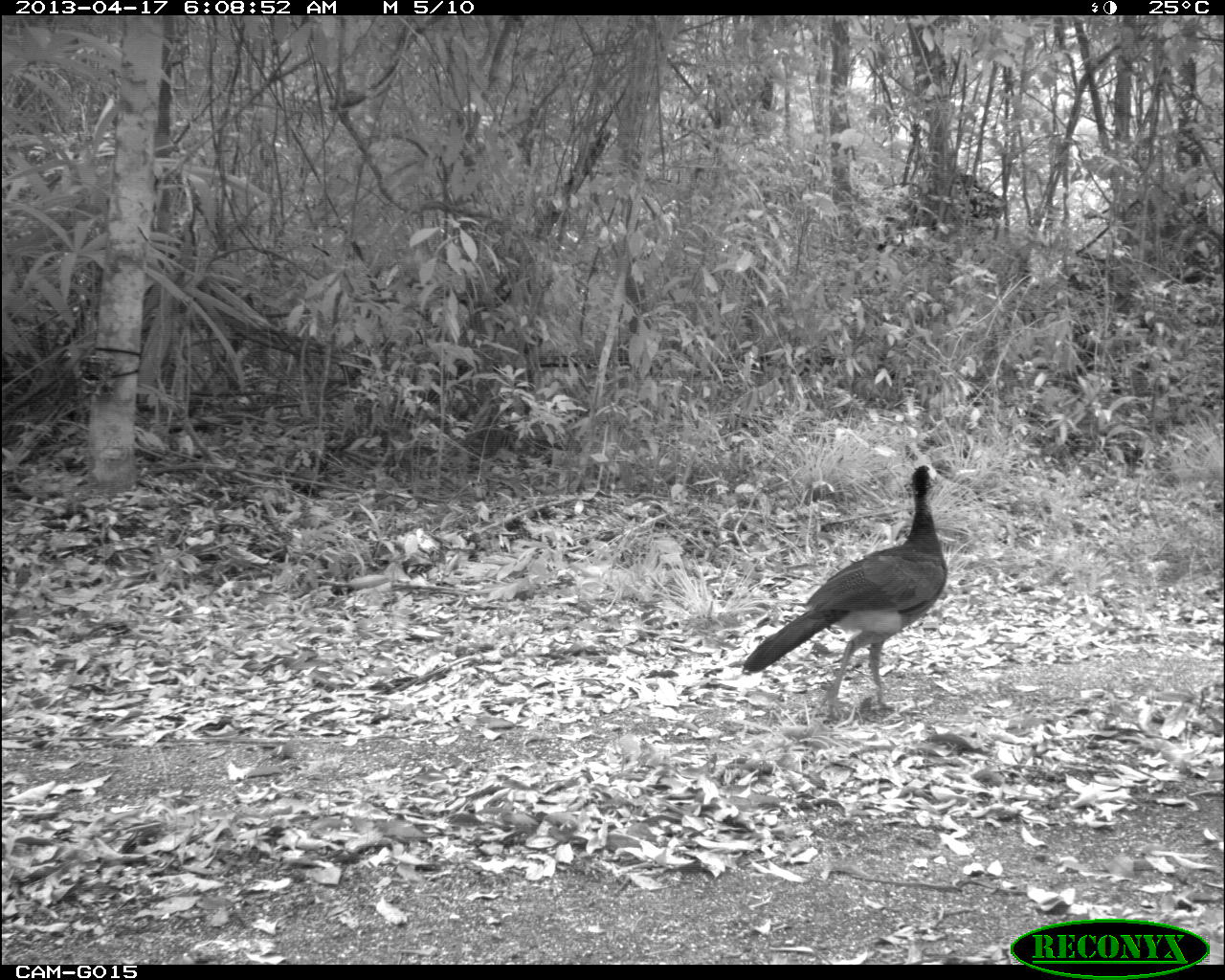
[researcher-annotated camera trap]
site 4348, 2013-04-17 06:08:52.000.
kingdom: Animalia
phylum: Chordata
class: Aves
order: Galliformes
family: Cracidae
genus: Crax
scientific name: Crax rubra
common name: great curassow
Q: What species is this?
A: Crax rubra (great curassow).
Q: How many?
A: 3.